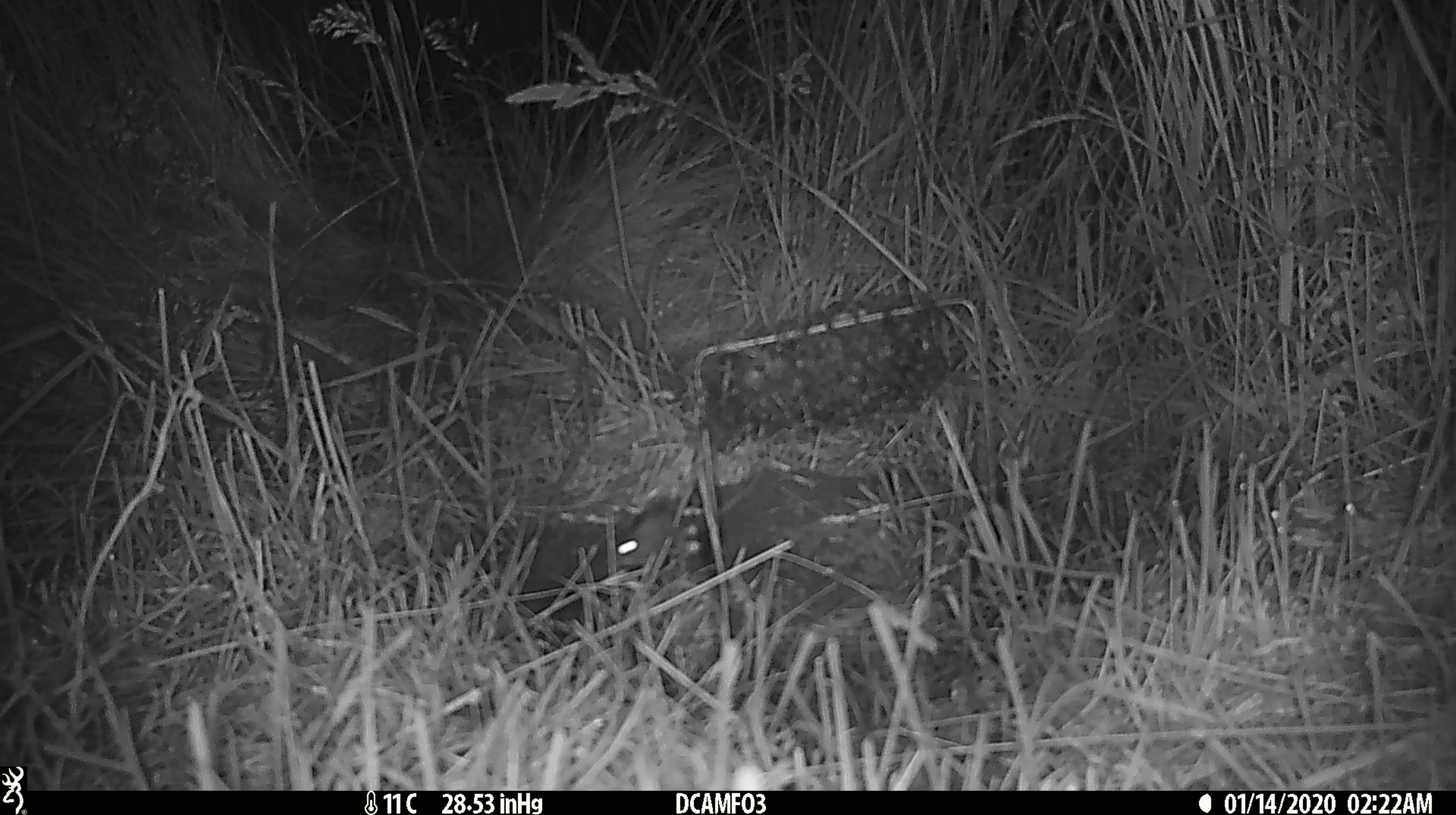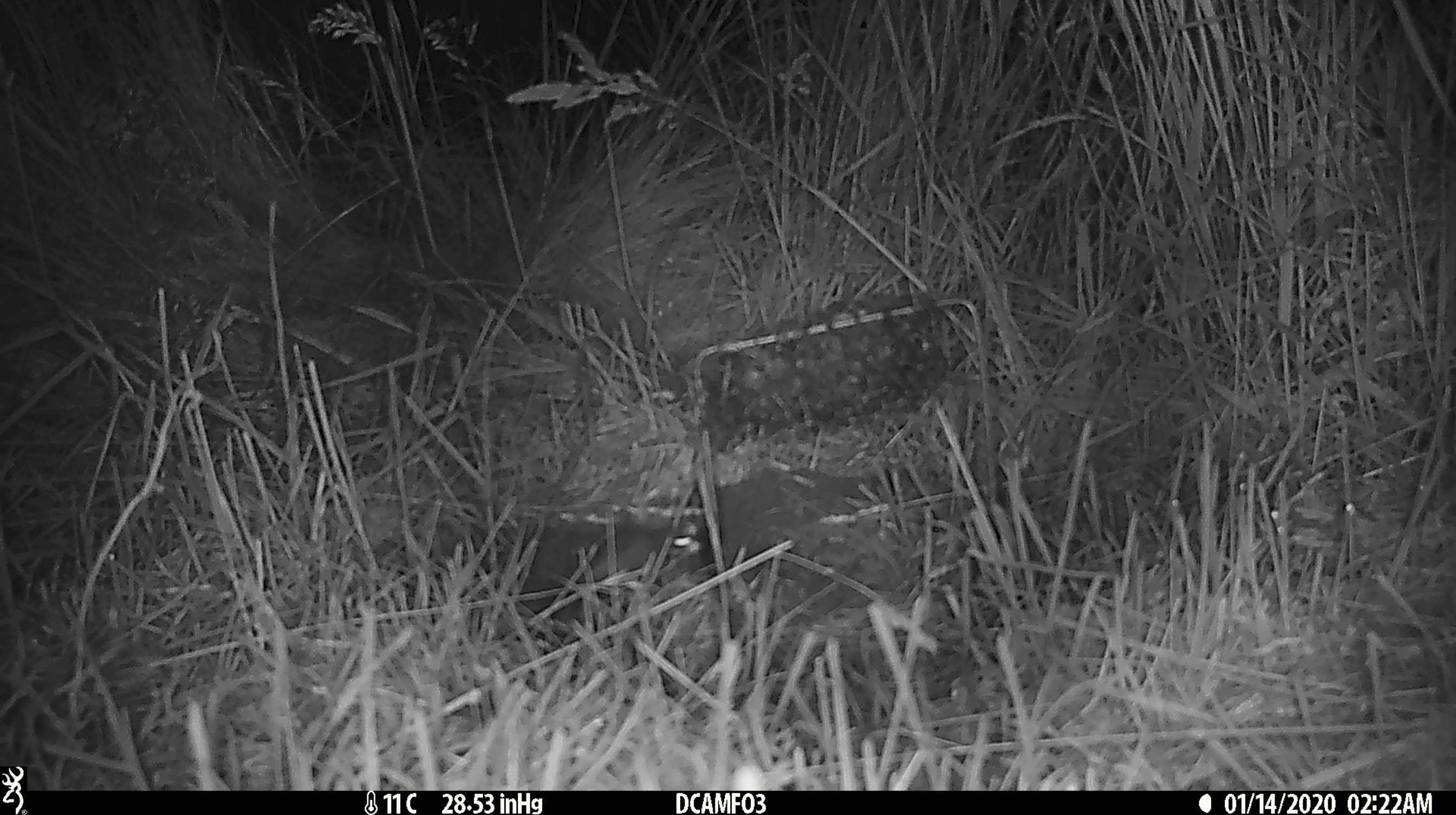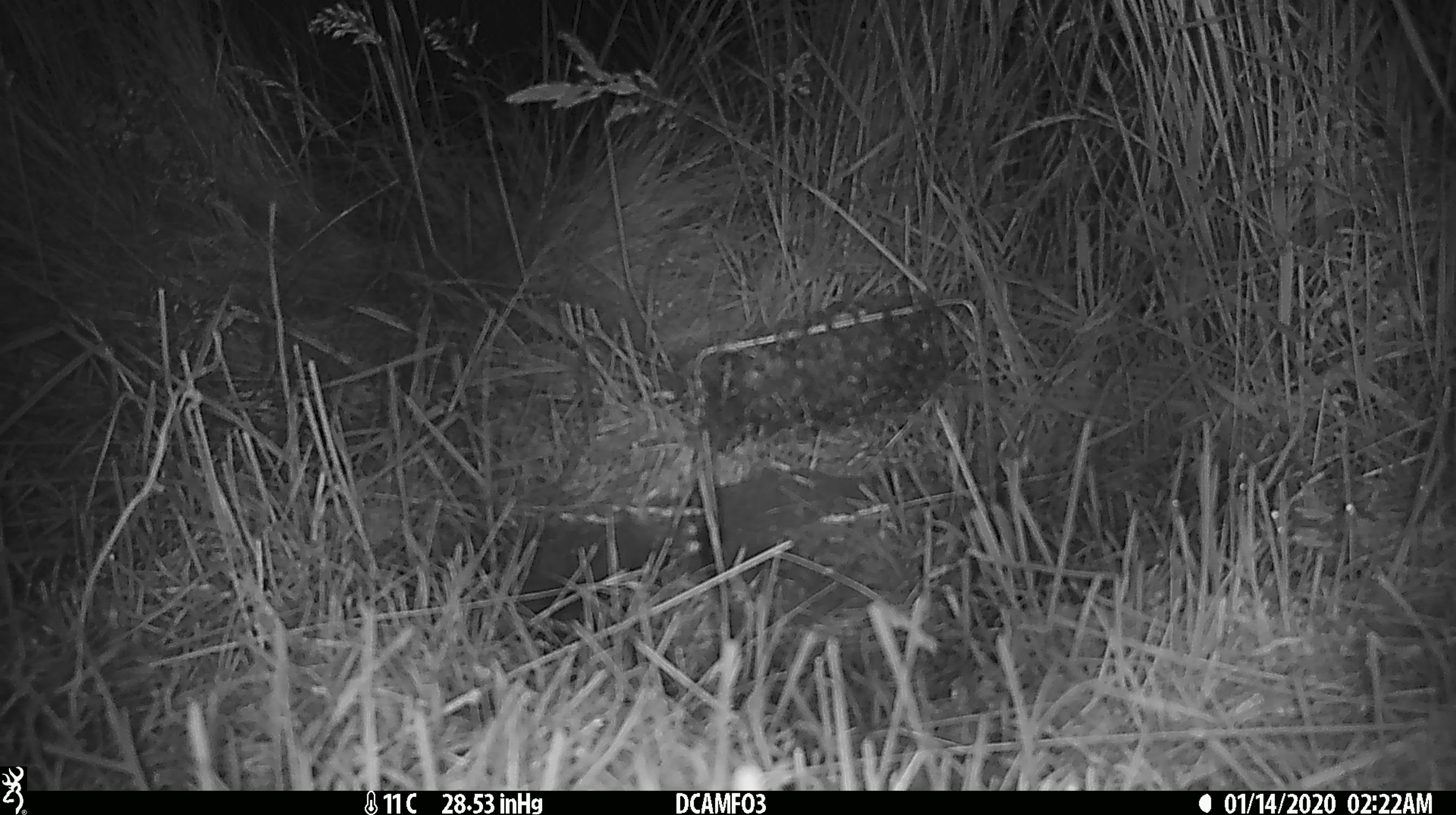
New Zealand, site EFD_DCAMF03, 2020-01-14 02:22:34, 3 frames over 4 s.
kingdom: Animalia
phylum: Chordata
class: Mammalia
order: Rodentia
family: Muridae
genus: Mus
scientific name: Mus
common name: mouse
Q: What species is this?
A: Mouse (Mus).